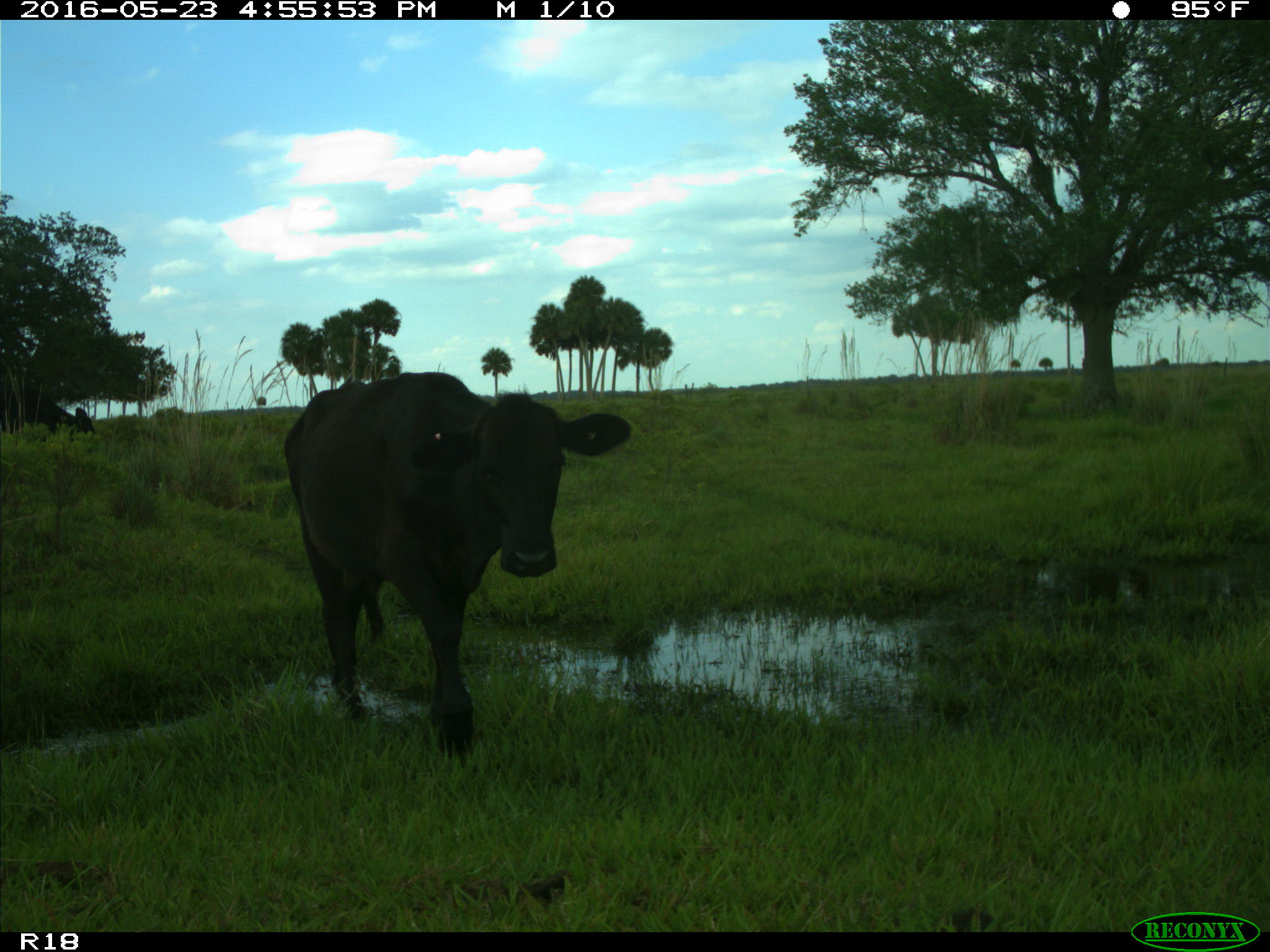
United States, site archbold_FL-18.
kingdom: Animalia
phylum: Chordata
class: Mammalia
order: Artiodactyla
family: Bovidae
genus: Bos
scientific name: Bos taurus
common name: domestic cow